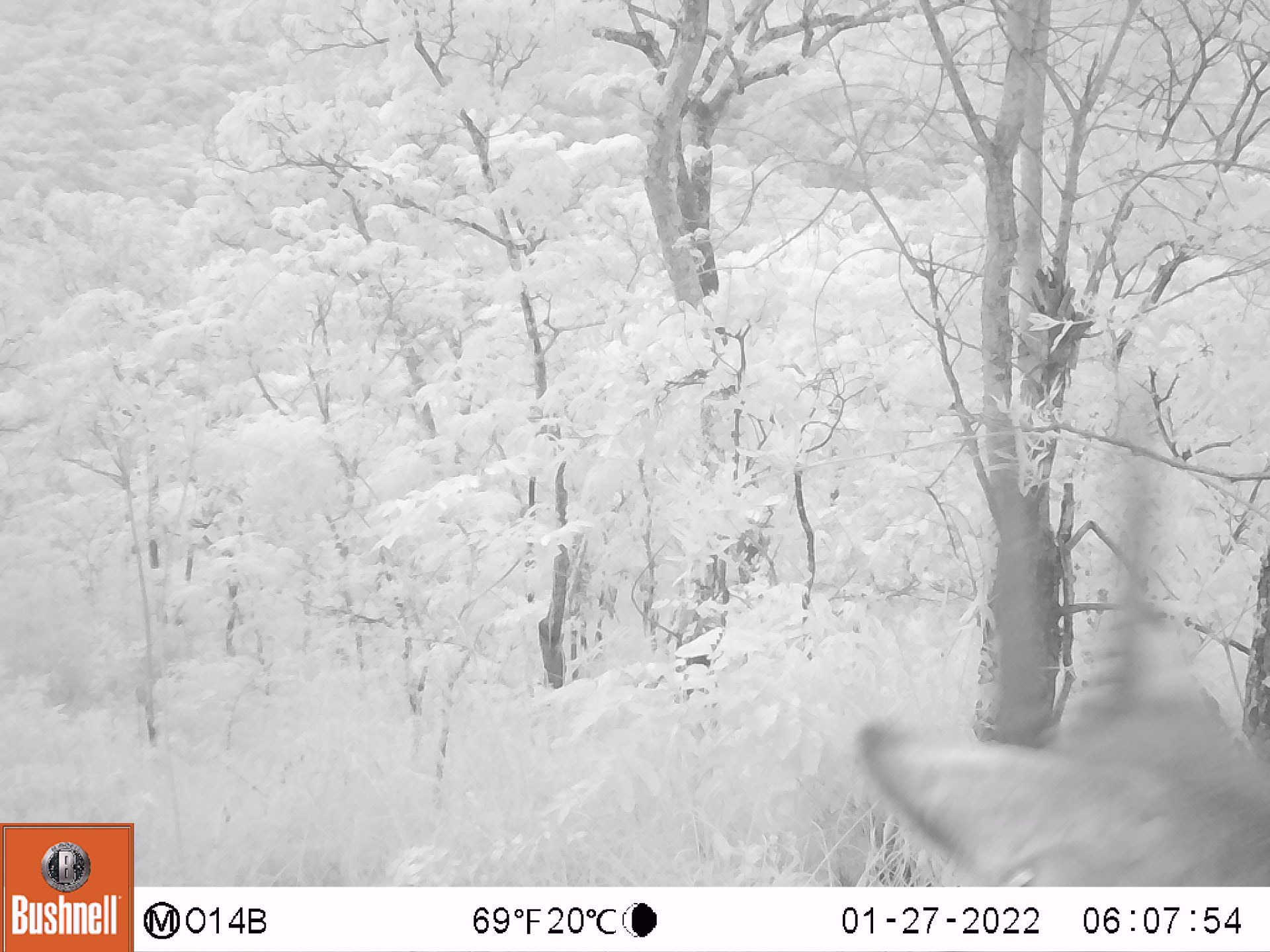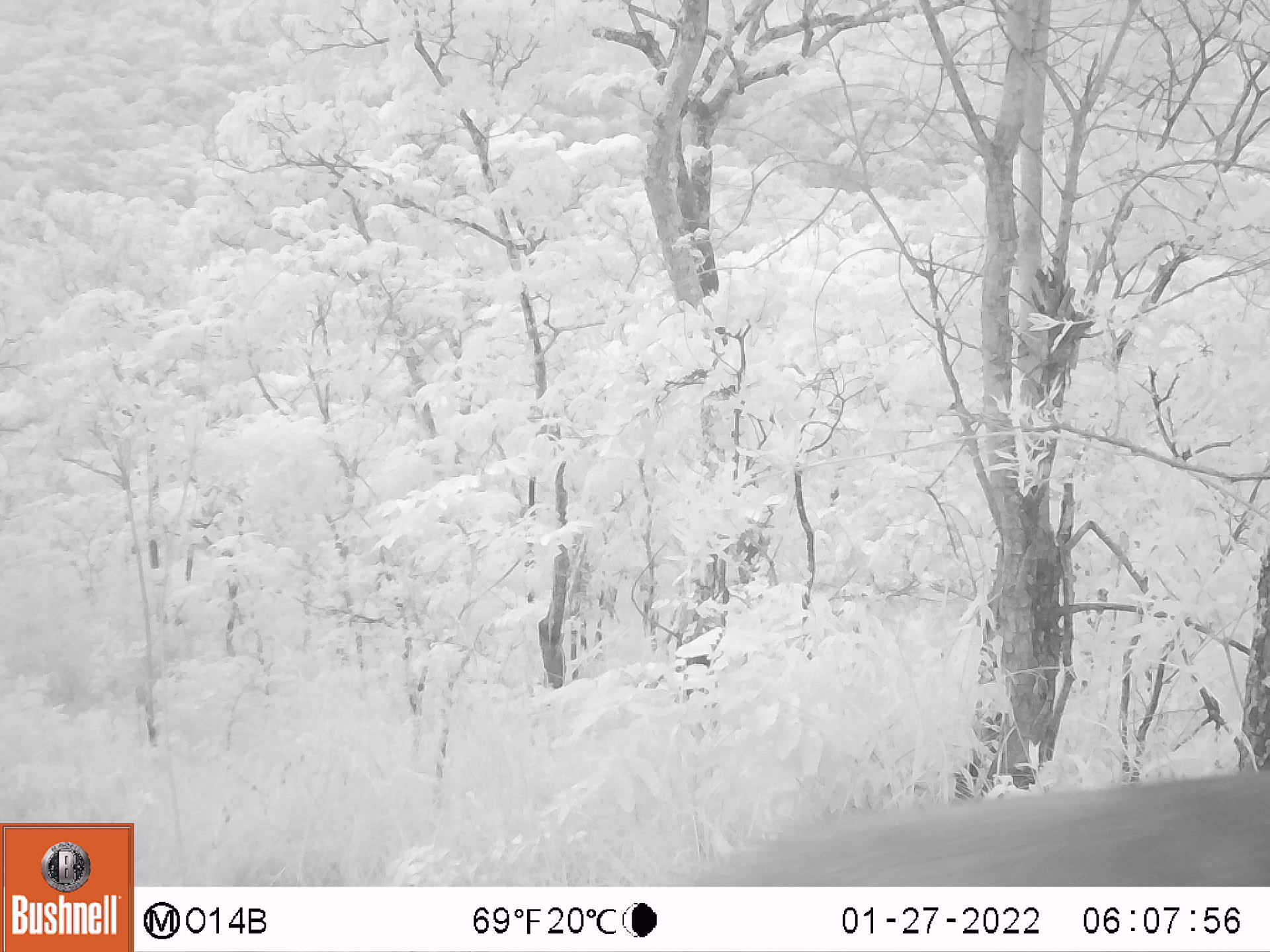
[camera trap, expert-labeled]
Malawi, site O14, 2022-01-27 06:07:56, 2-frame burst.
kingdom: Animalia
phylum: Chordata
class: Mammalia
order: Artiodactyla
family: Bovidae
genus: Kobus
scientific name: Kobus ellipsiprymnus ellipsiprymnus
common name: common waterbuck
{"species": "common waterbuck (Kobus ellipsiprymnus ellipsiprymnus)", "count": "1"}